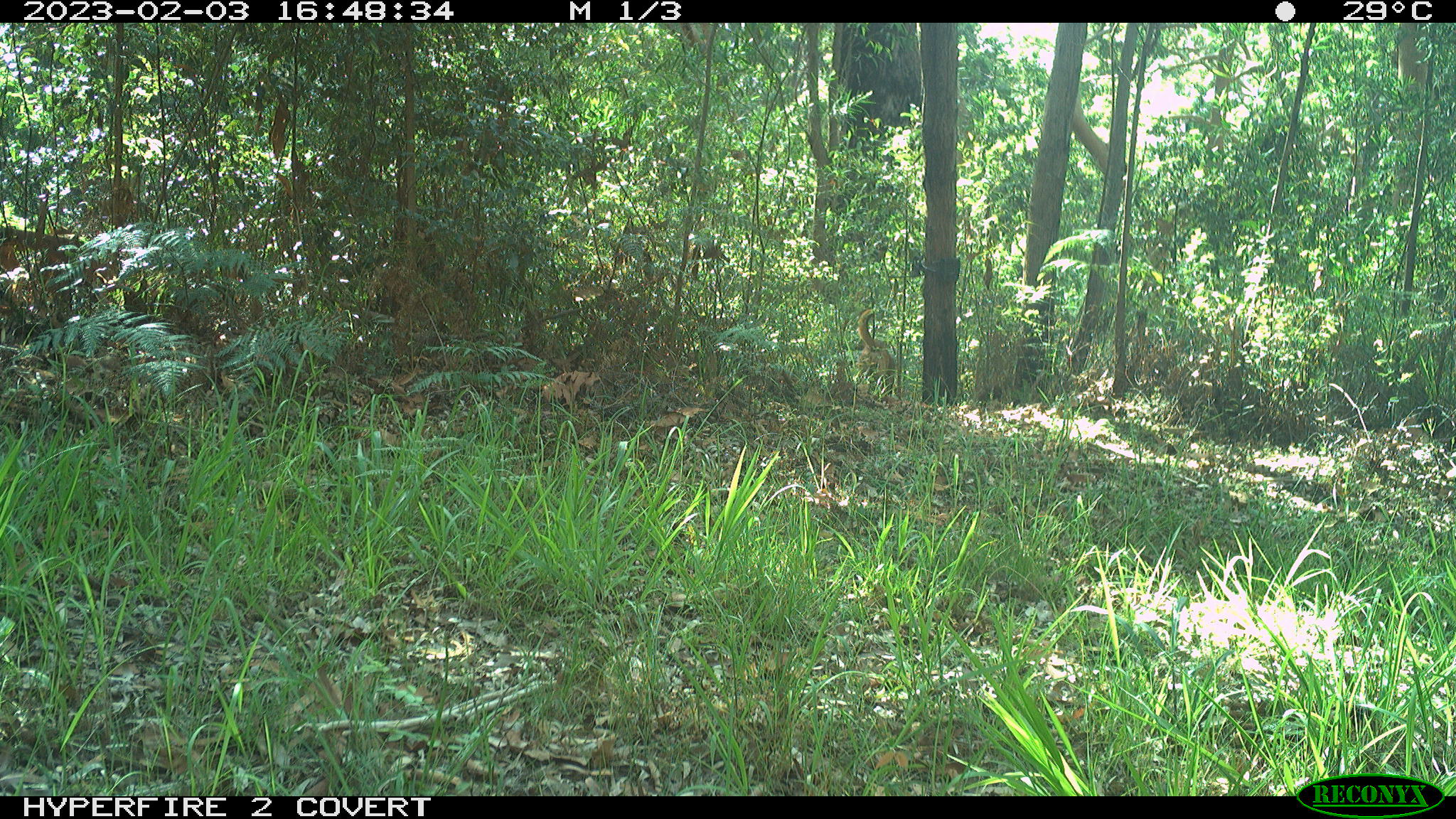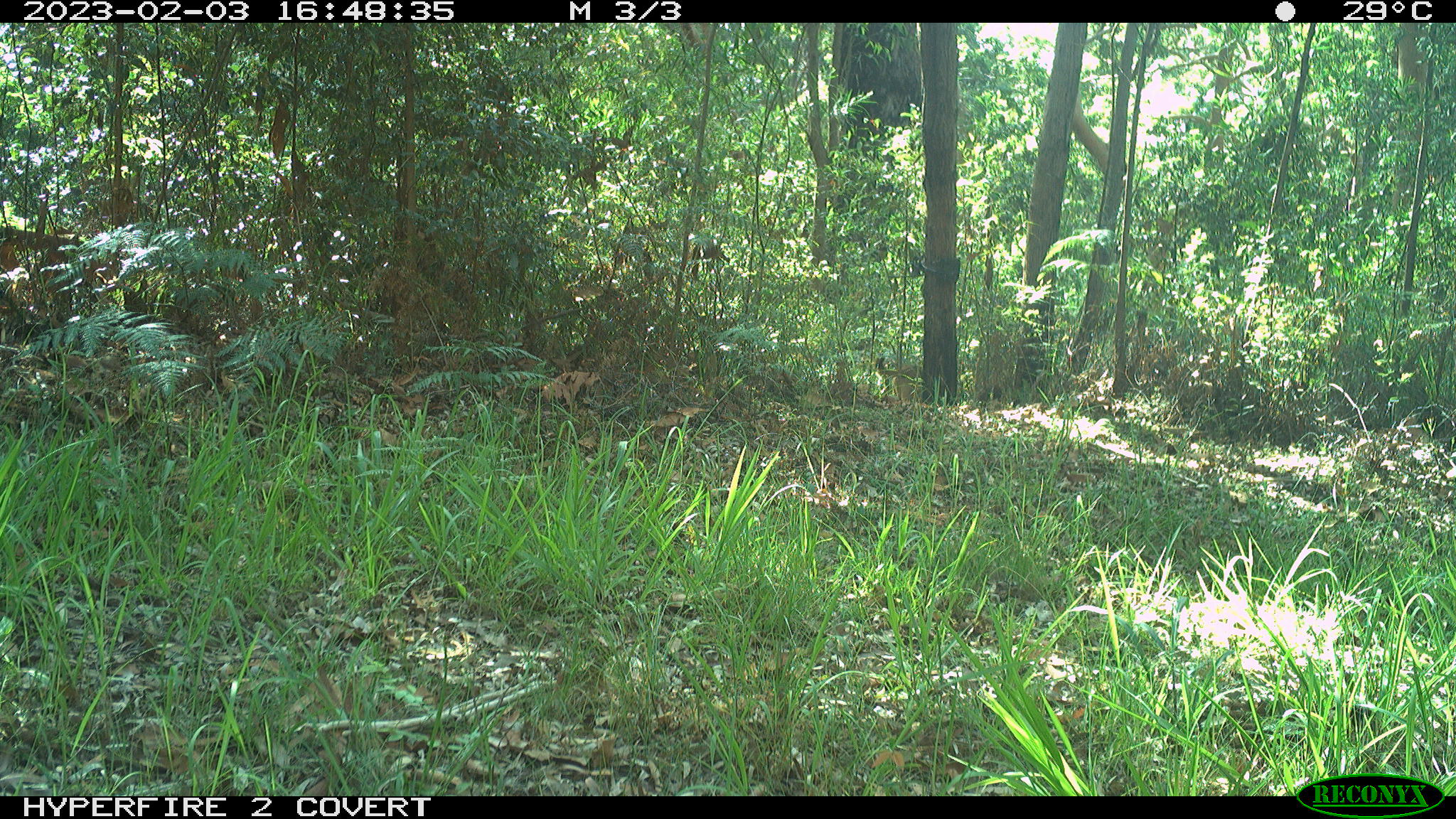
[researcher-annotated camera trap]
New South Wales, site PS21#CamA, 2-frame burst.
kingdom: Animalia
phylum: Chordata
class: Mammalia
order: Carnivora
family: Canidae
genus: Canis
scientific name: Canis familiaris dingo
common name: dingo